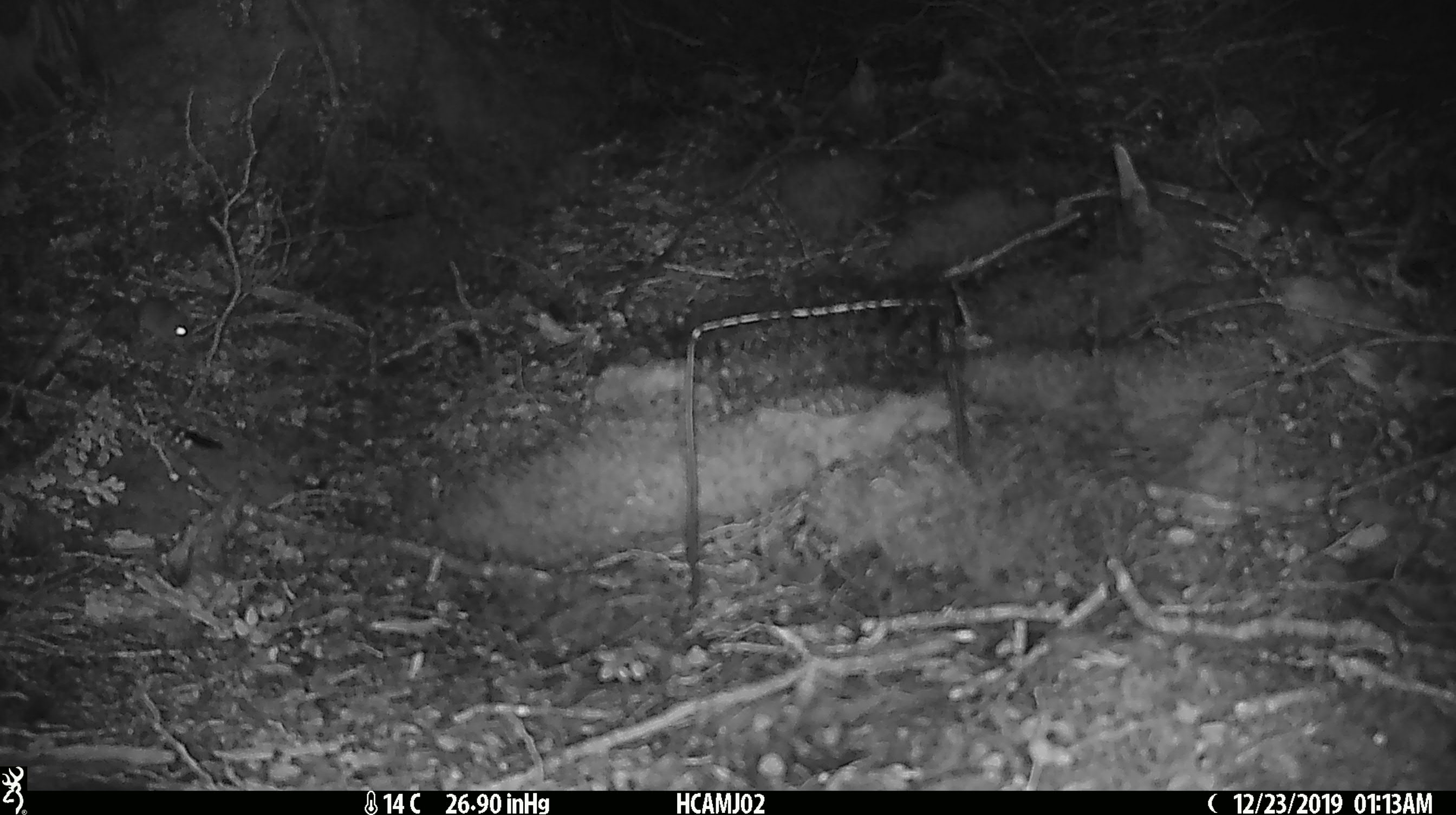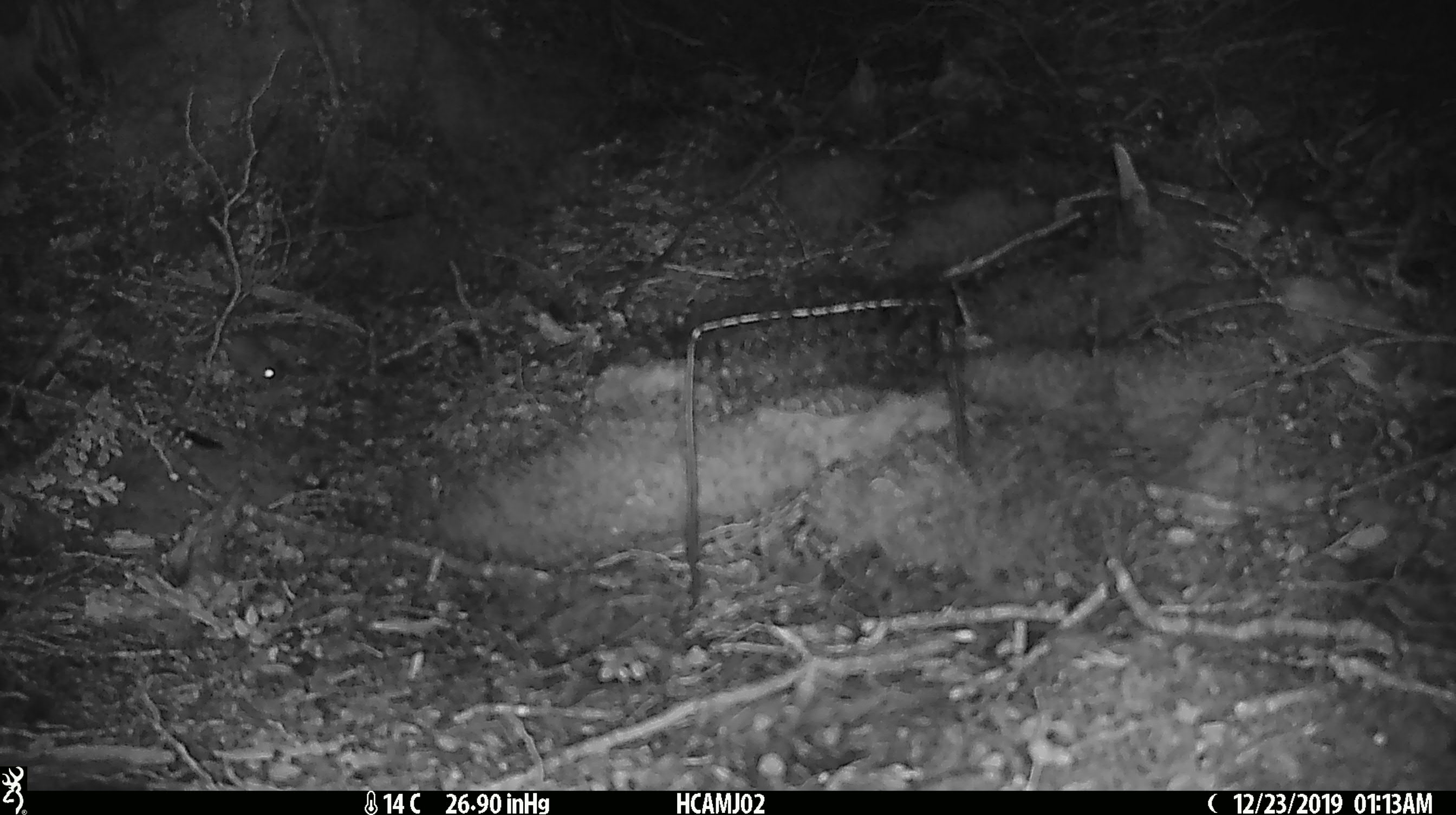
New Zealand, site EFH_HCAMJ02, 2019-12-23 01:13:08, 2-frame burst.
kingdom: Animalia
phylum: Chordata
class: Mammalia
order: Rodentia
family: Muridae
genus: Mus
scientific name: Mus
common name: mouse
Mouse (Mus).